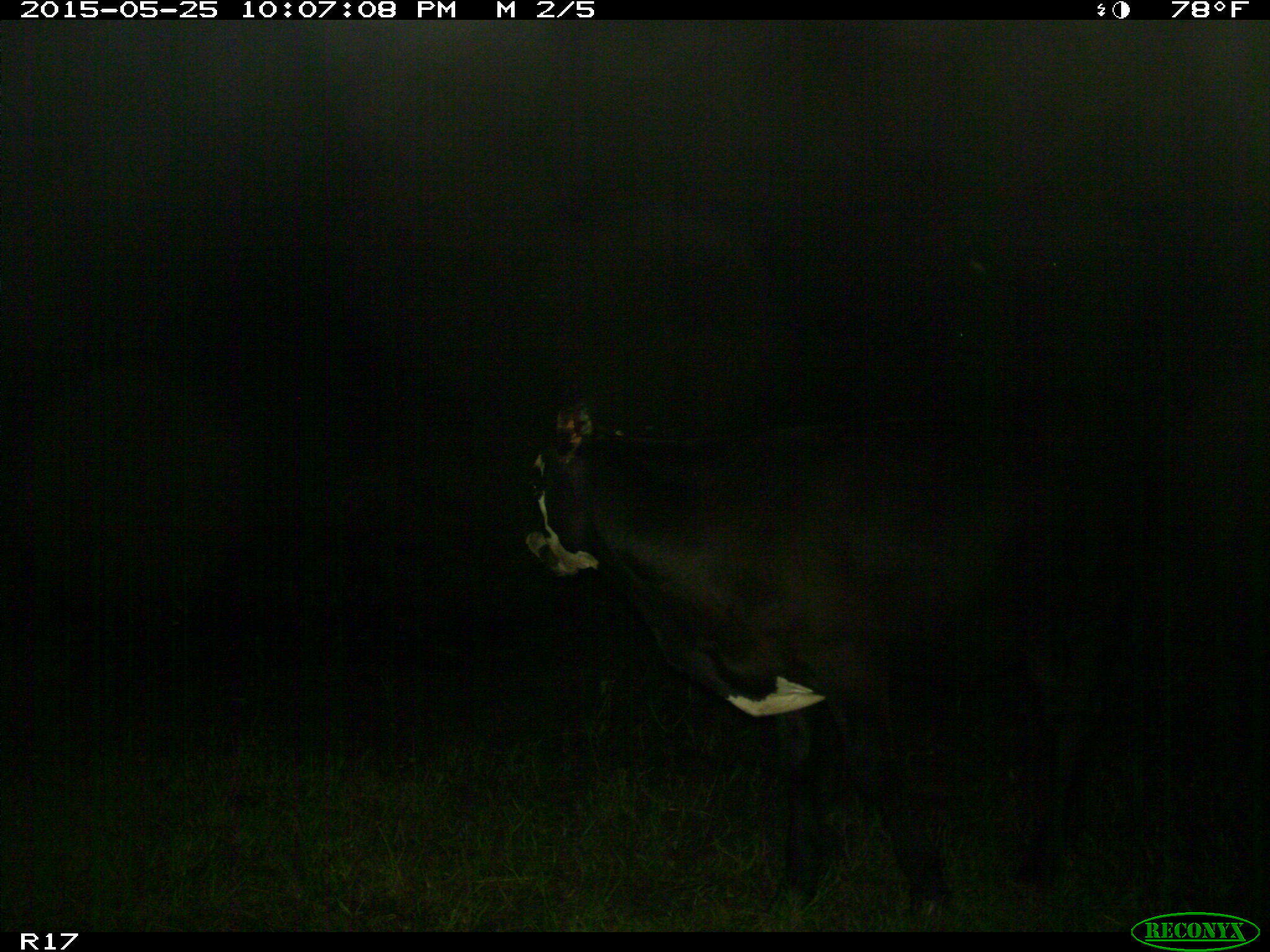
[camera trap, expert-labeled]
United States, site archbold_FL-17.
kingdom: Animalia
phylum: Chordata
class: Mammalia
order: Artiodactyla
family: Bovidae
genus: Bos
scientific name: Bos taurus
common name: domestic cow